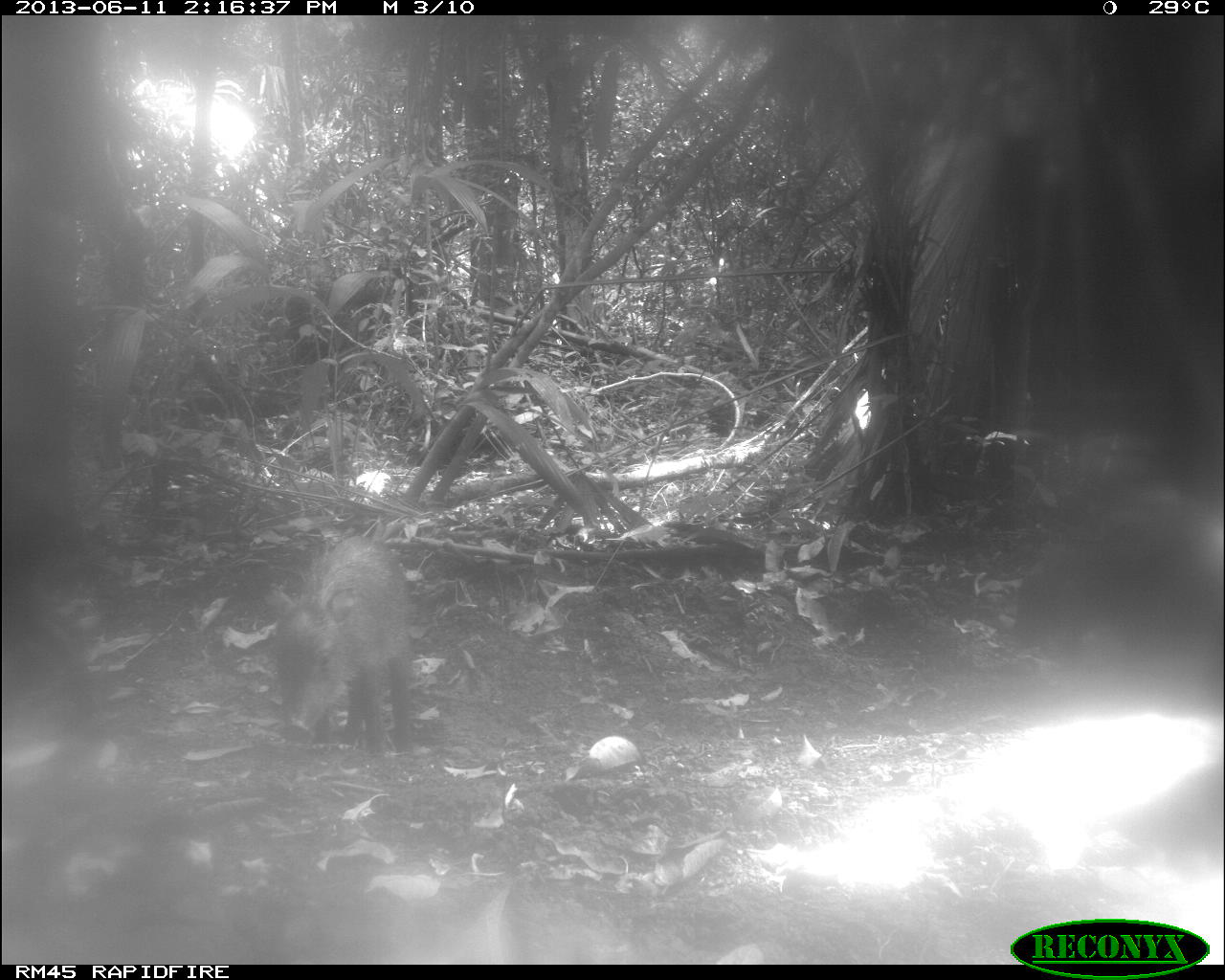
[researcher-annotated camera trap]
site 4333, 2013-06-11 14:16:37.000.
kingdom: Animalia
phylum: Chordata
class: Mammalia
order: Artiodactyla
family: Tayassuidae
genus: Tayassu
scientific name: Tayassu pecari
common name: white-lipped peccary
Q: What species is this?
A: Tayassu pecari (white-lipped peccary).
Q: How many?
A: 4.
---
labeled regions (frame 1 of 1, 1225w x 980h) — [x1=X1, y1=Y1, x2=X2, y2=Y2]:
tayassu pecari: [x1=270, y1=533, x2=416, y2=755]